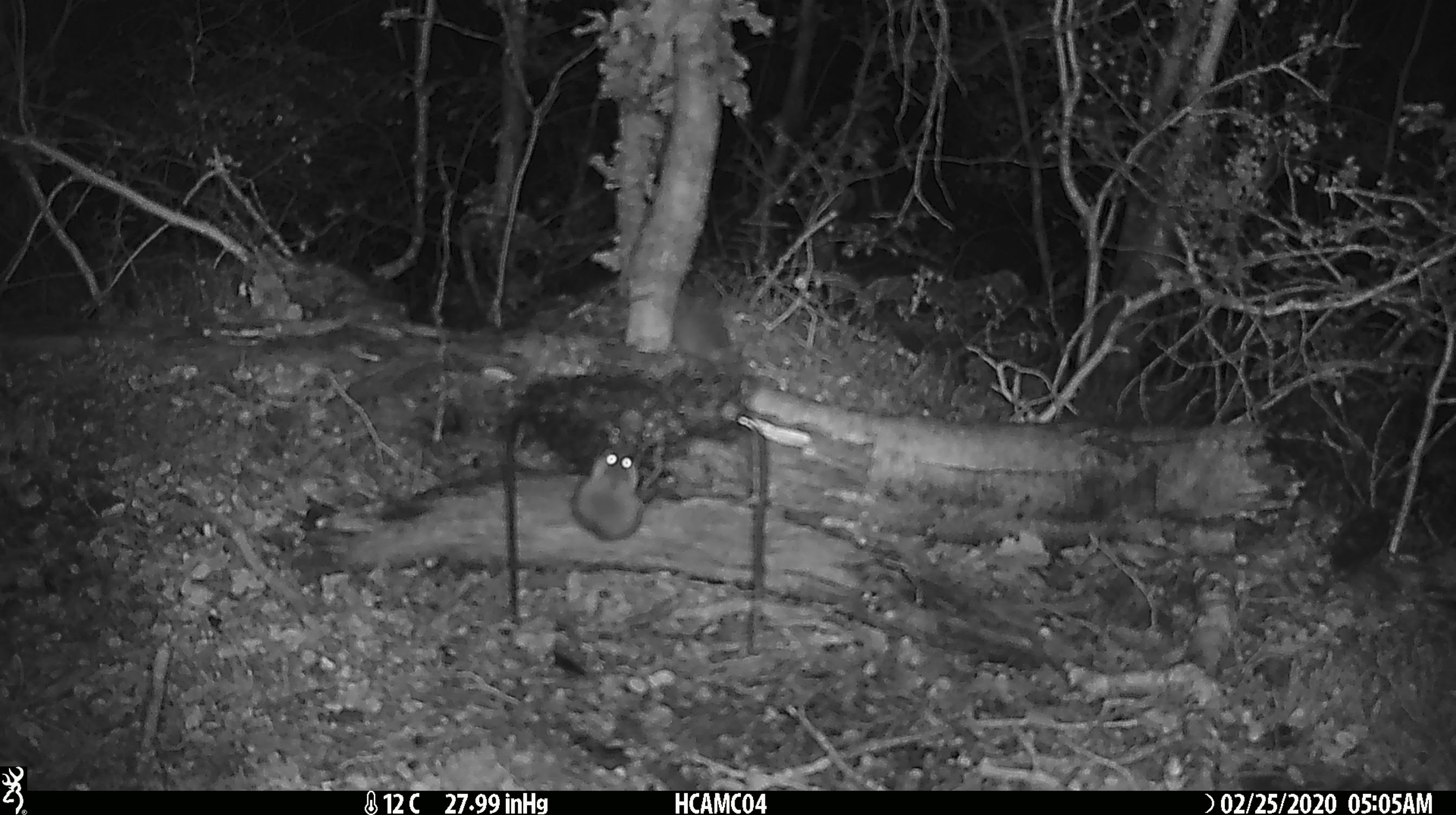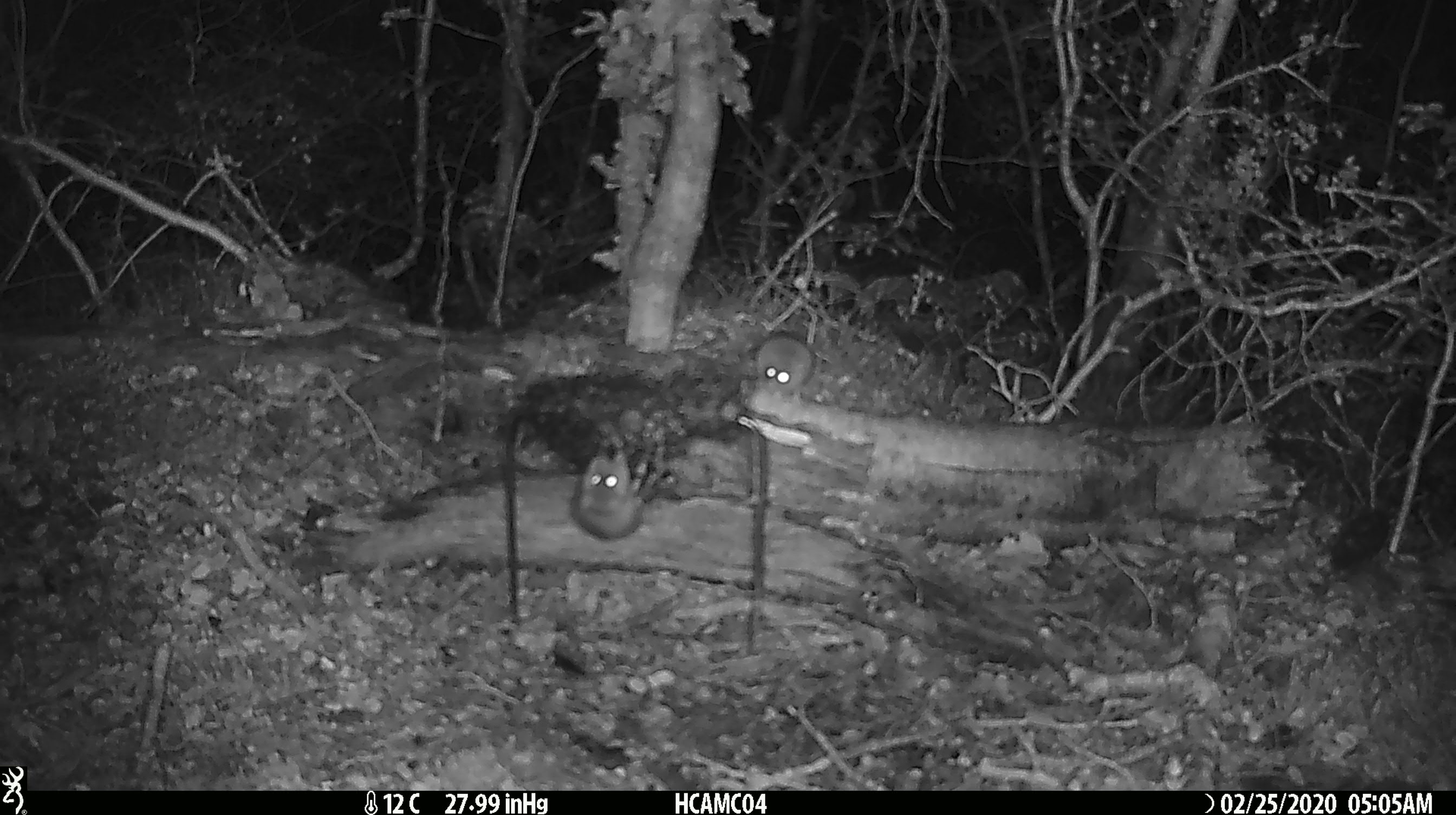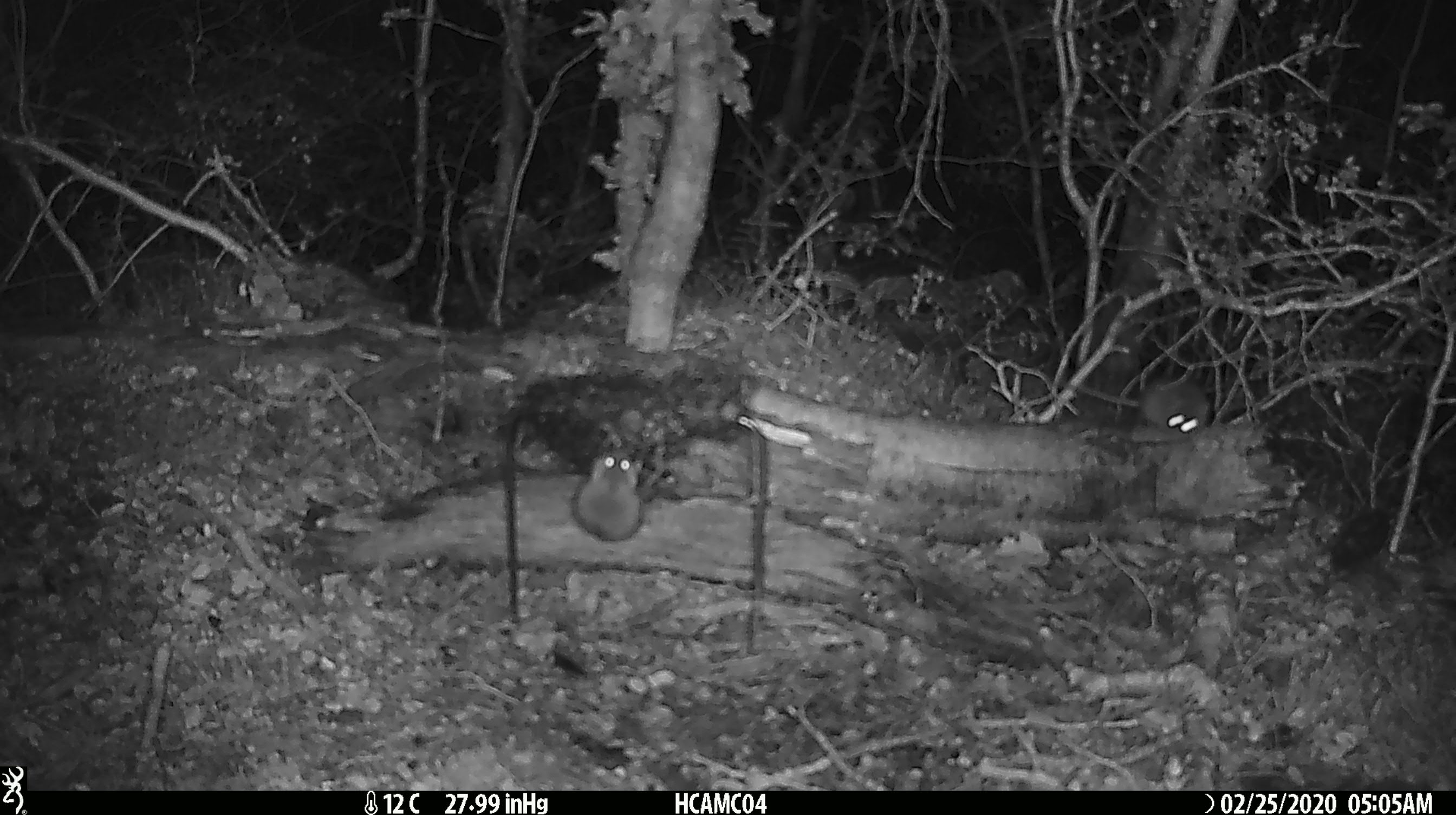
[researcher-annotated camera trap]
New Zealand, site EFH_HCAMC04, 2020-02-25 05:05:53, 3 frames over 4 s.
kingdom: Animalia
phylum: Chordata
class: Mammalia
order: Rodentia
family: Muridae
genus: Mus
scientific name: Mus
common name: mouse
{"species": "mouse (Mus)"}